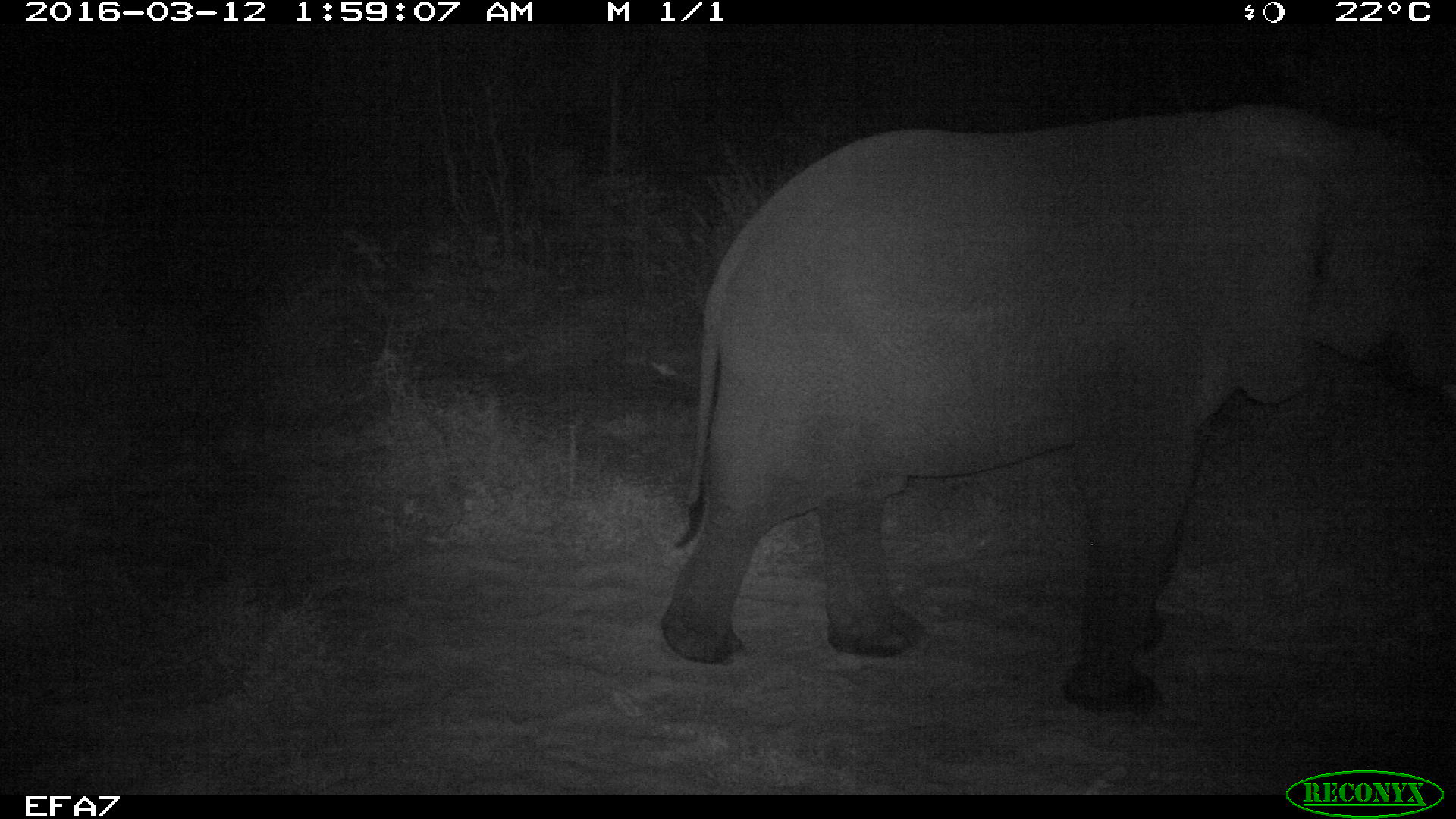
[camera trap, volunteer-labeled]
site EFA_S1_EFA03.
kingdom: Animalia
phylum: Chordata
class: Mammalia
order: Proboscidea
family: Elephantidae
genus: Loxodonta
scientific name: Loxodonta africana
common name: african bush elephant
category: elephant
Elephant (african bush elephant) (Loxodonta africana), count 1. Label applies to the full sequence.